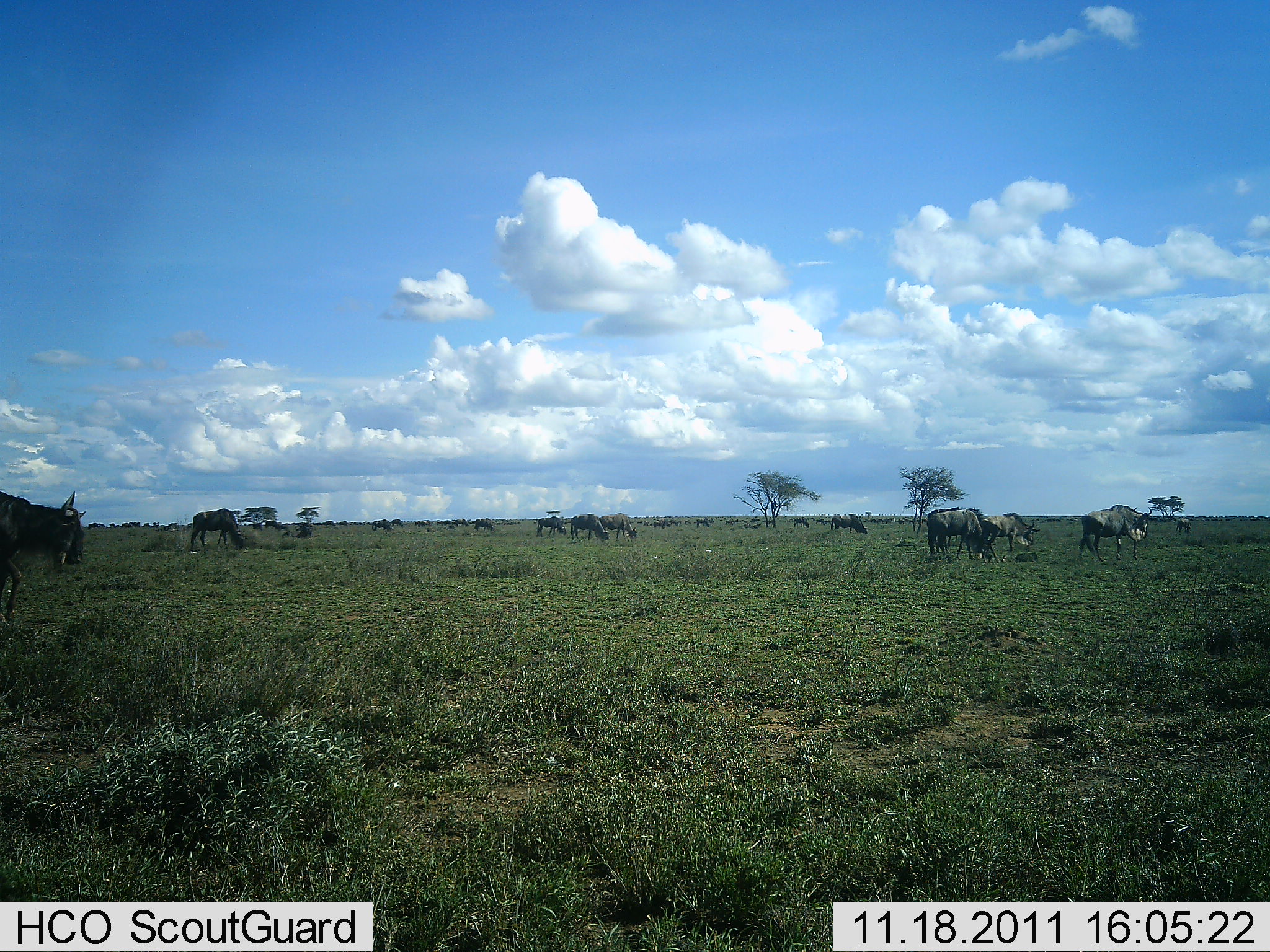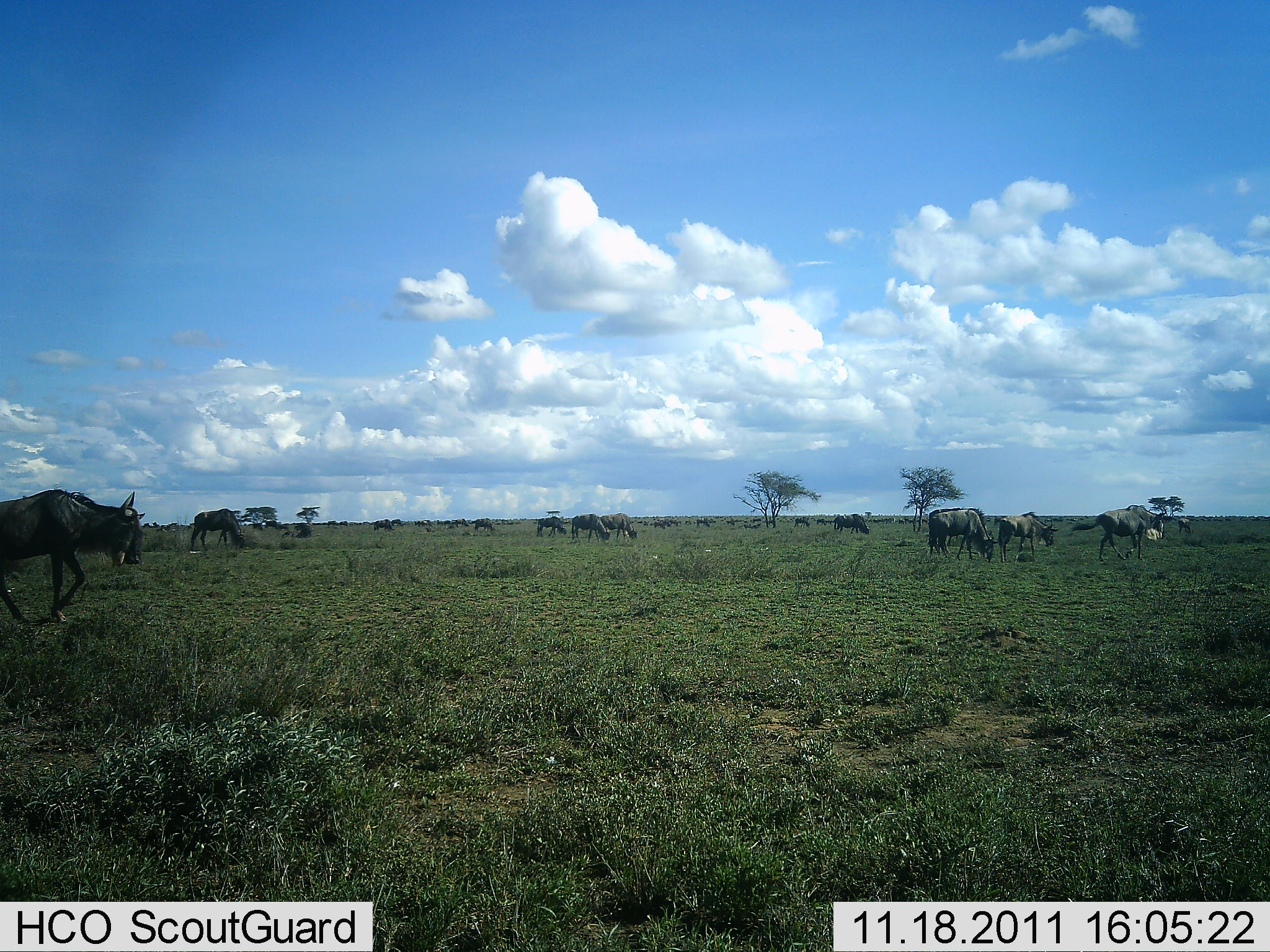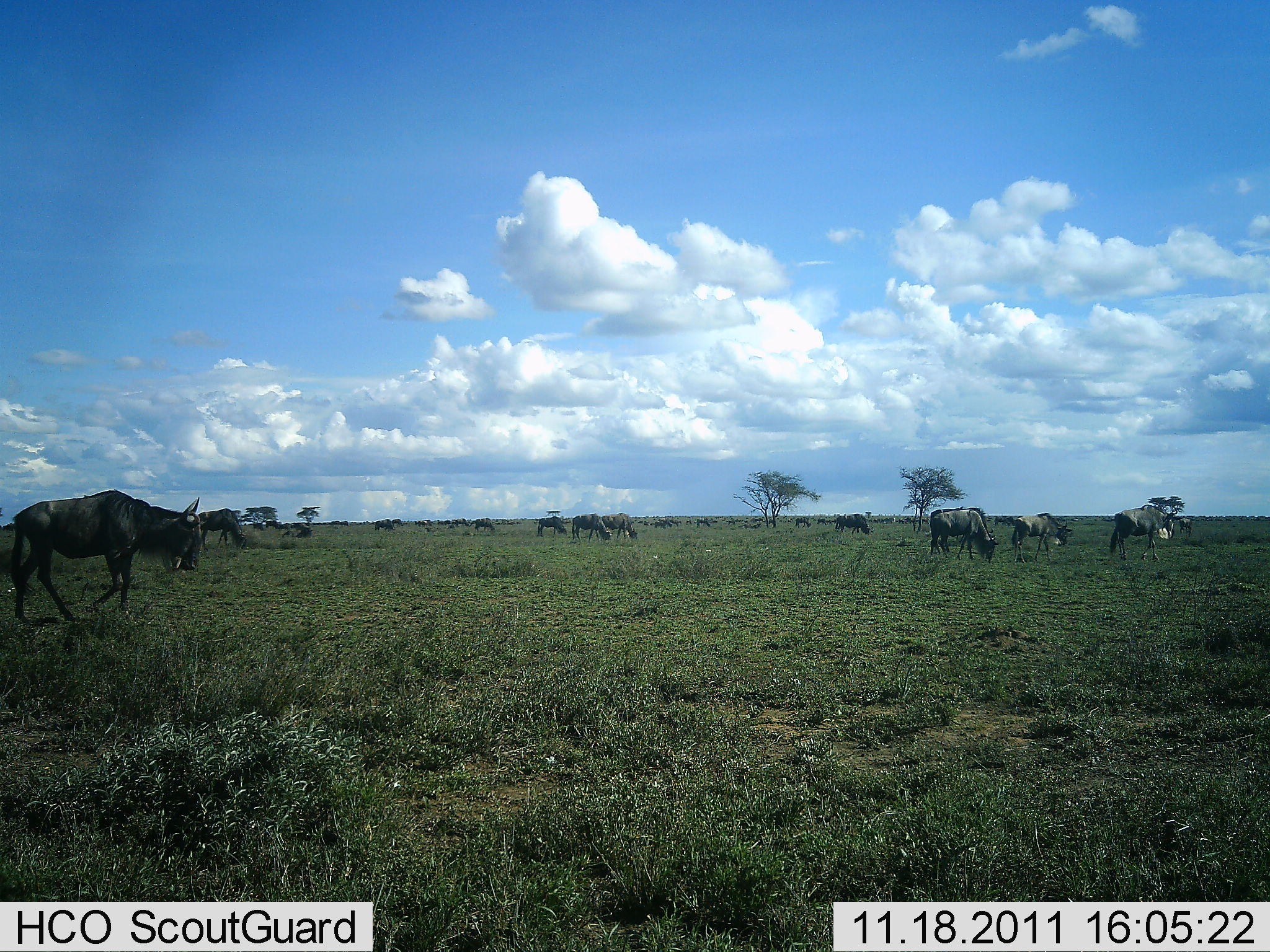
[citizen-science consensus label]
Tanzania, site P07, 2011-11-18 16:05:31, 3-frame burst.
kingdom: Animalia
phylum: Chordata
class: Mammalia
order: Artiodactyla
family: Bovidae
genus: Connochaetes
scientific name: Connochaetes taurinus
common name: blue wildebeest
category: wildebeest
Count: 11-50.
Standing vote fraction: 36%.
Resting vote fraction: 9%.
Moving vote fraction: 82%.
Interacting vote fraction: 0%.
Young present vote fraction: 0%.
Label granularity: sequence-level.